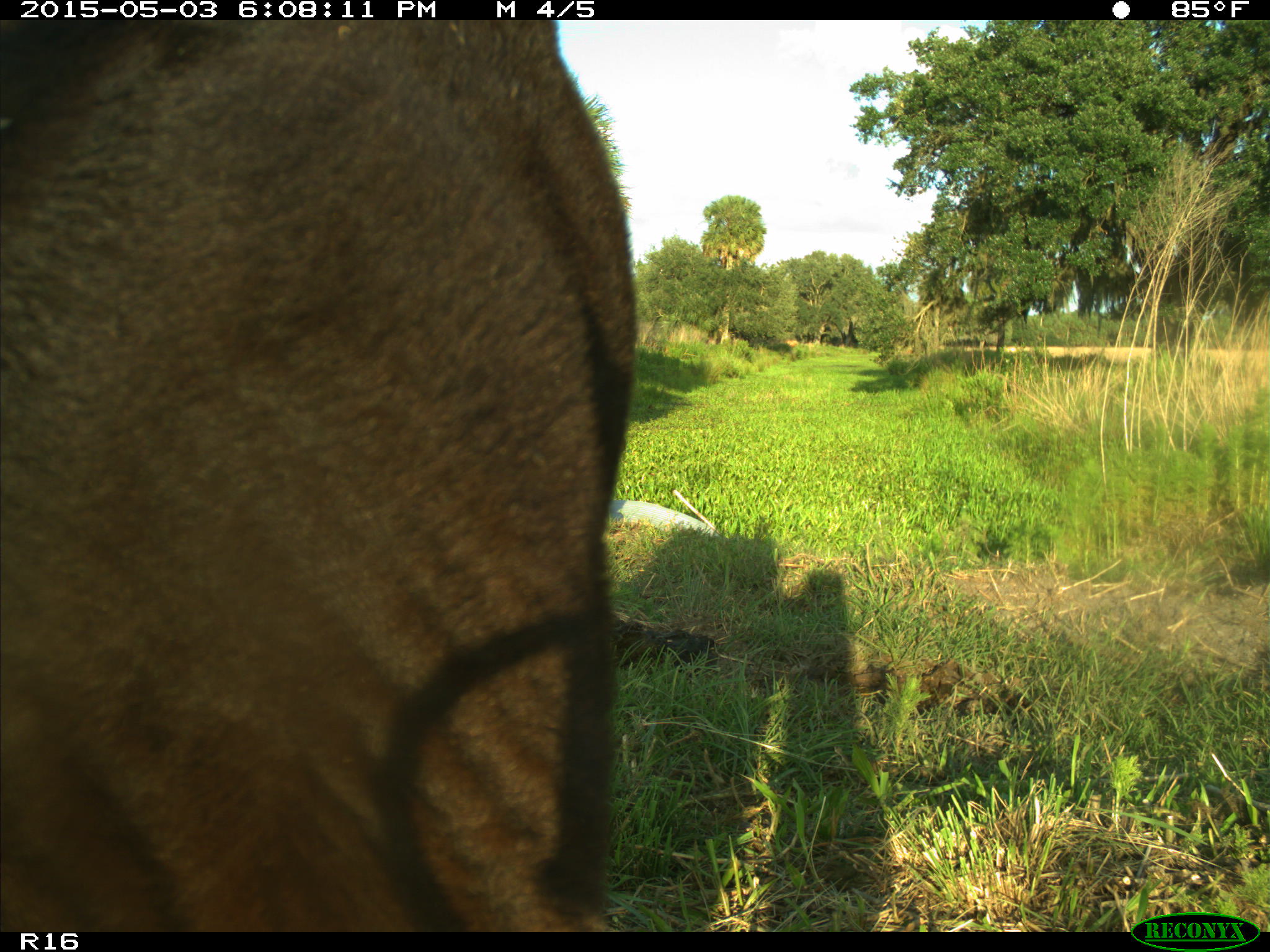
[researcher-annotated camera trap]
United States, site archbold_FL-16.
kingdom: Animalia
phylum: Chordata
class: Mammalia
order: Artiodactyla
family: Bovidae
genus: Bos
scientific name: Bos taurus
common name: domestic cow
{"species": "Bos taurus (domestic cow)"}